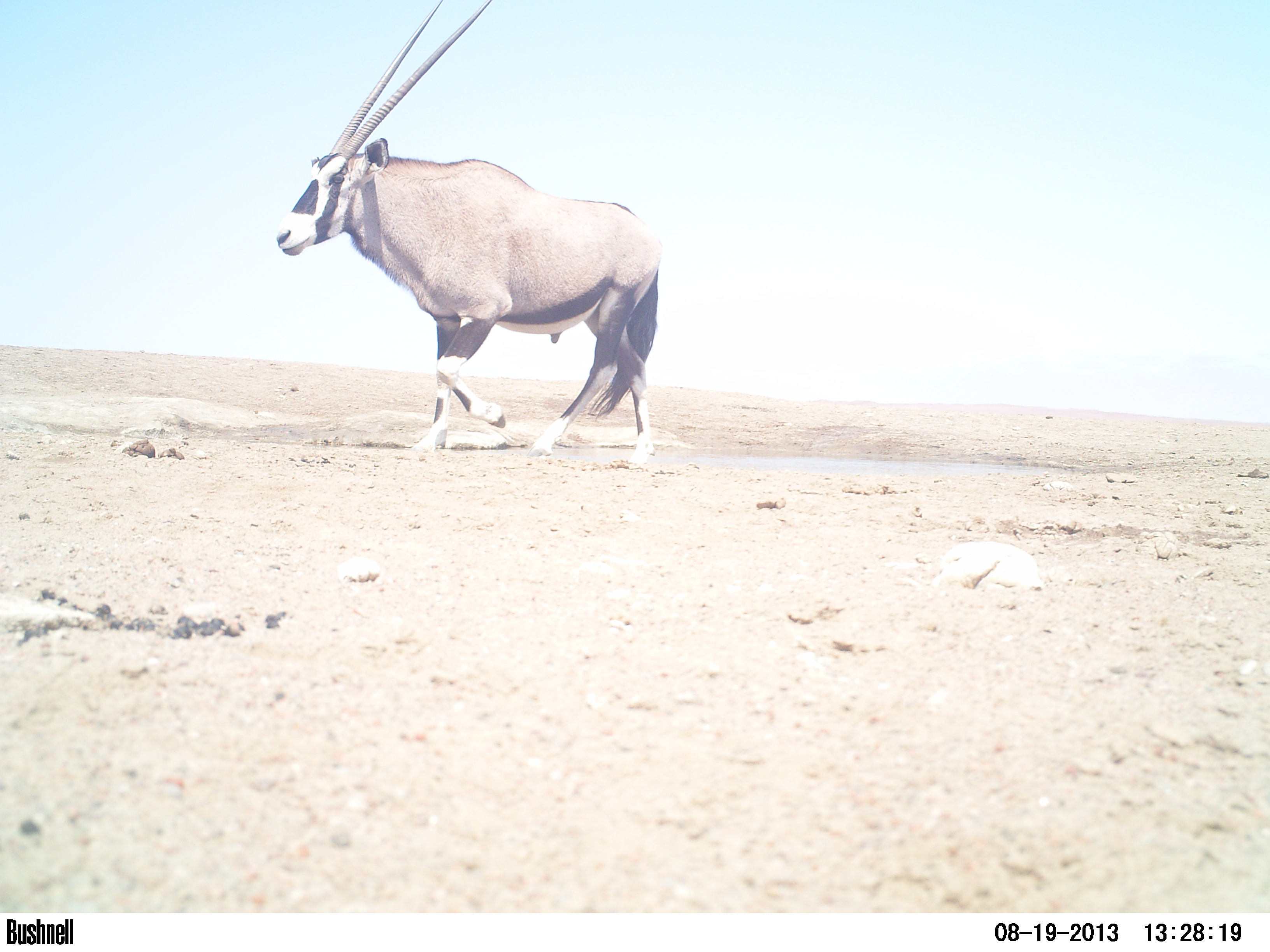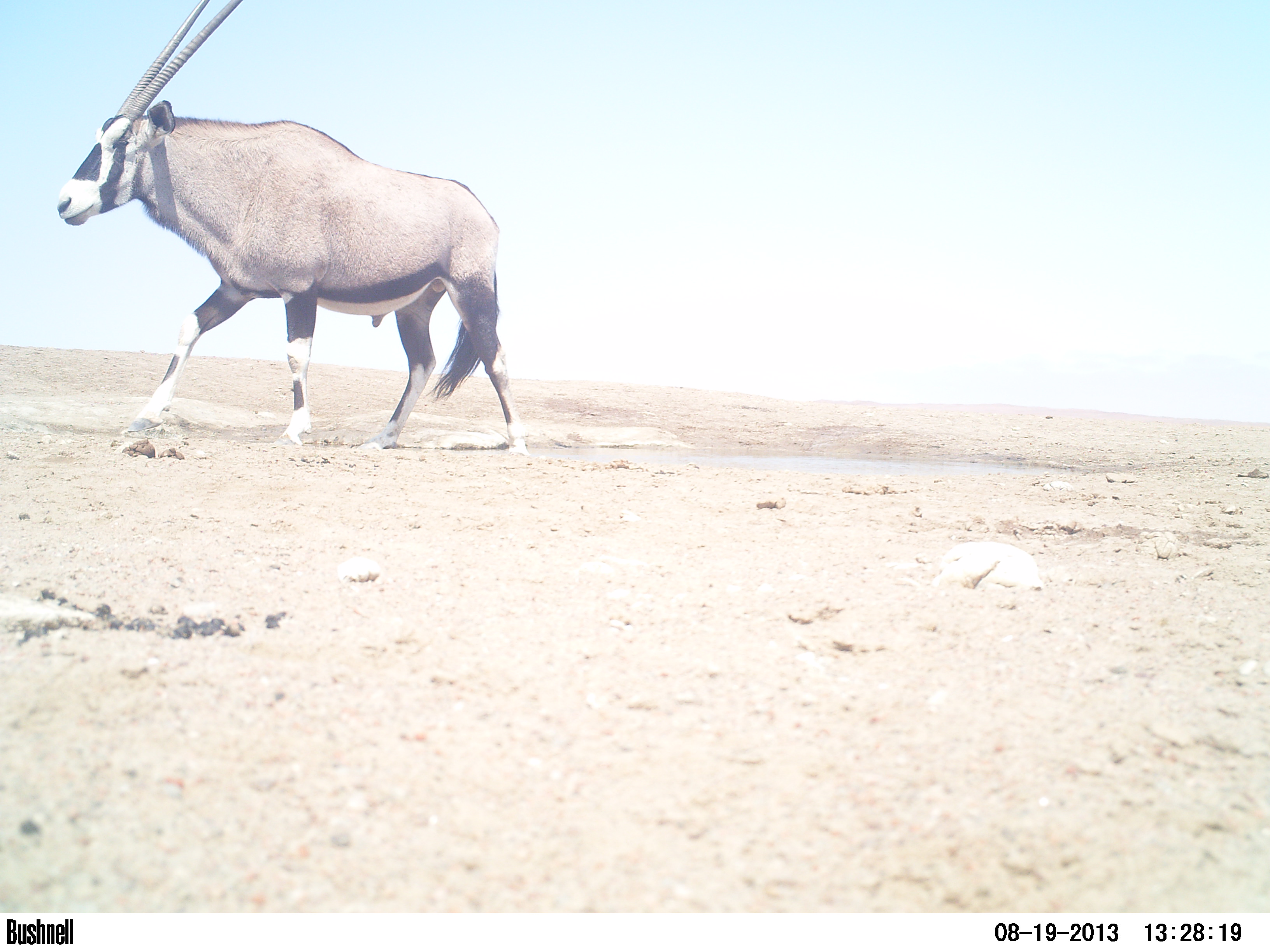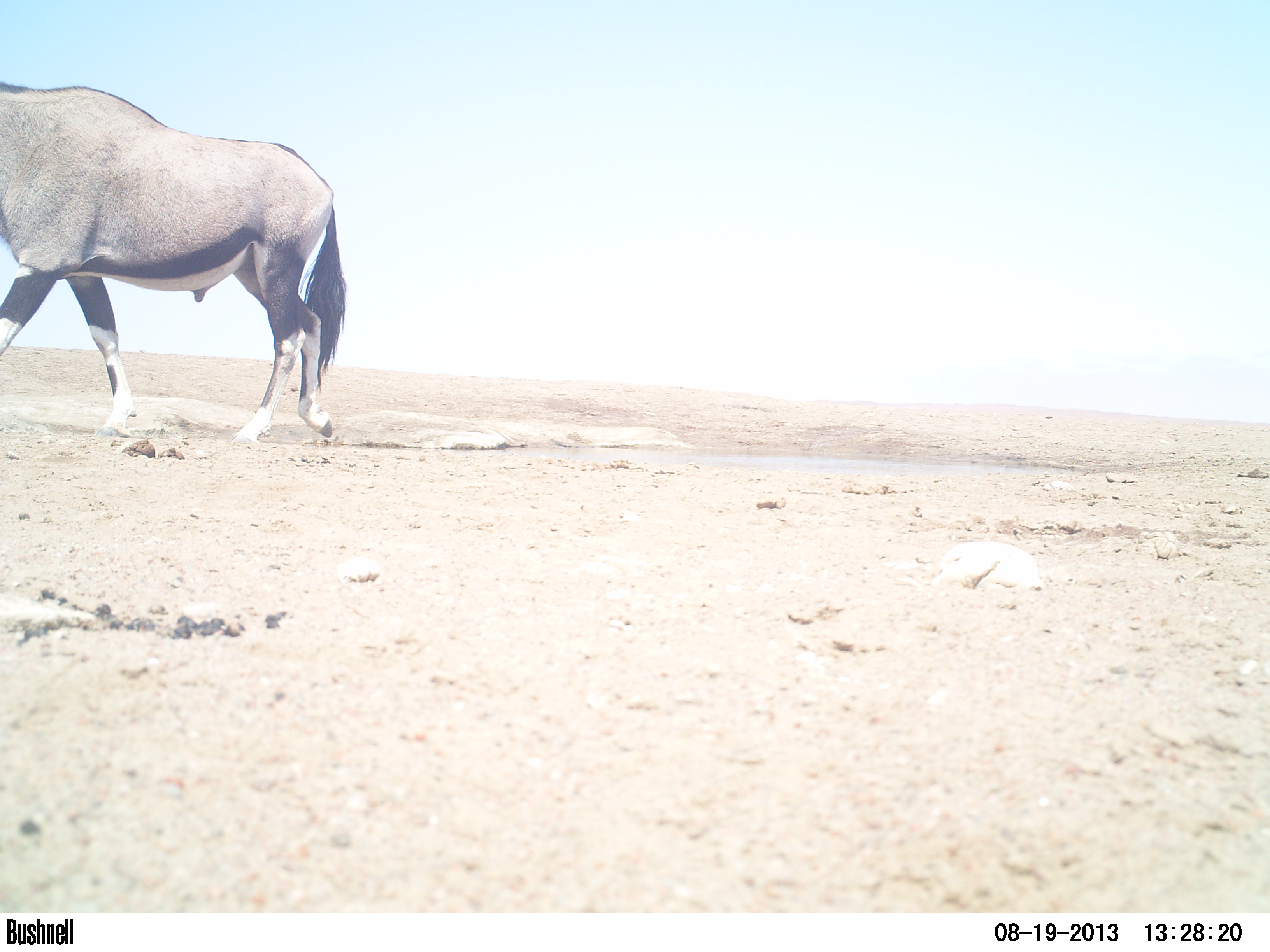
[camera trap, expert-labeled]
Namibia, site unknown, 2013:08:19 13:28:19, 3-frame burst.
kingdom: Animalia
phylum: Chordata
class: Mammalia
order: Artiodactyla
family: Bovidae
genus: Oryx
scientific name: Oryx gazella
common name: gemsbok